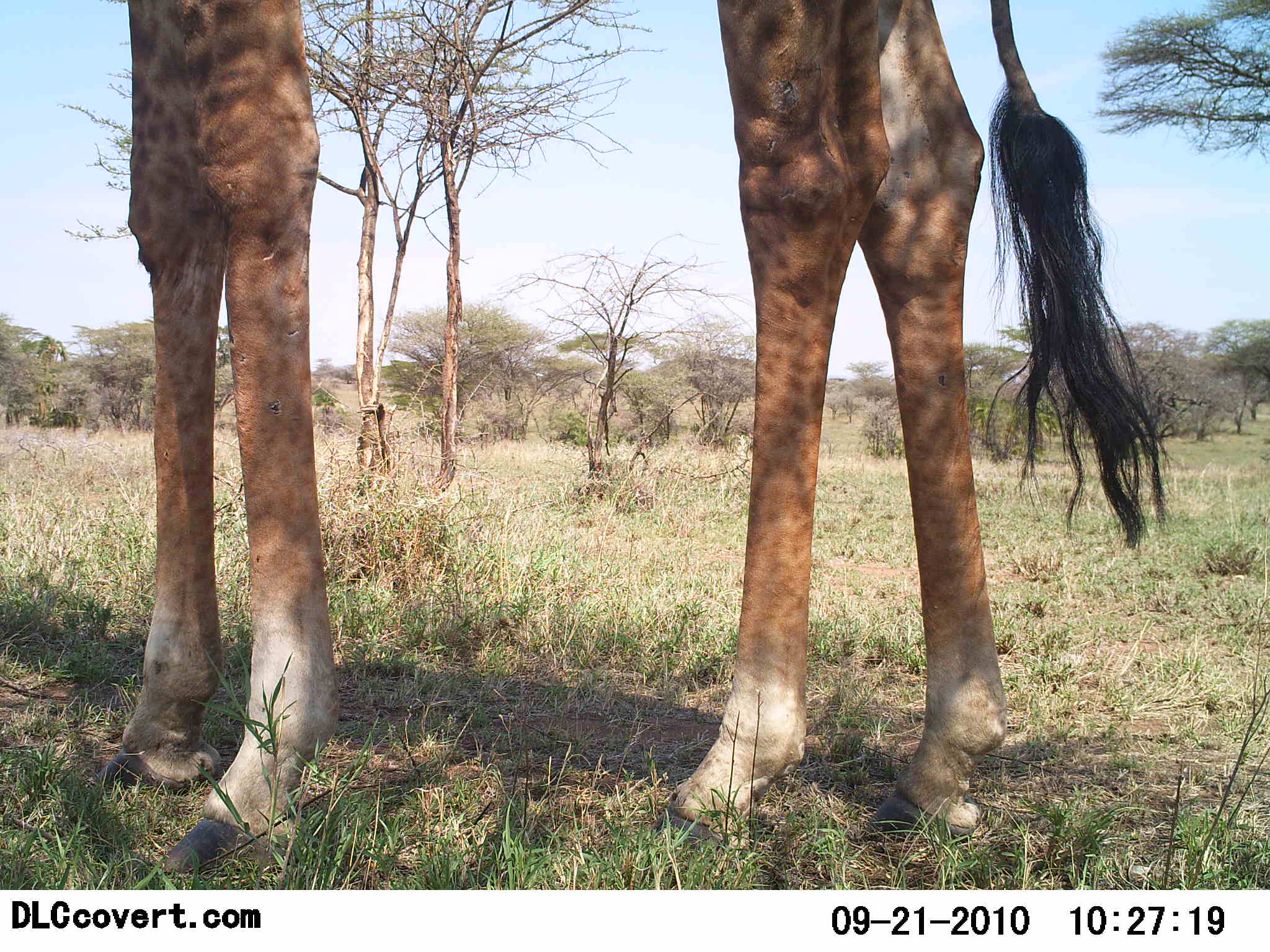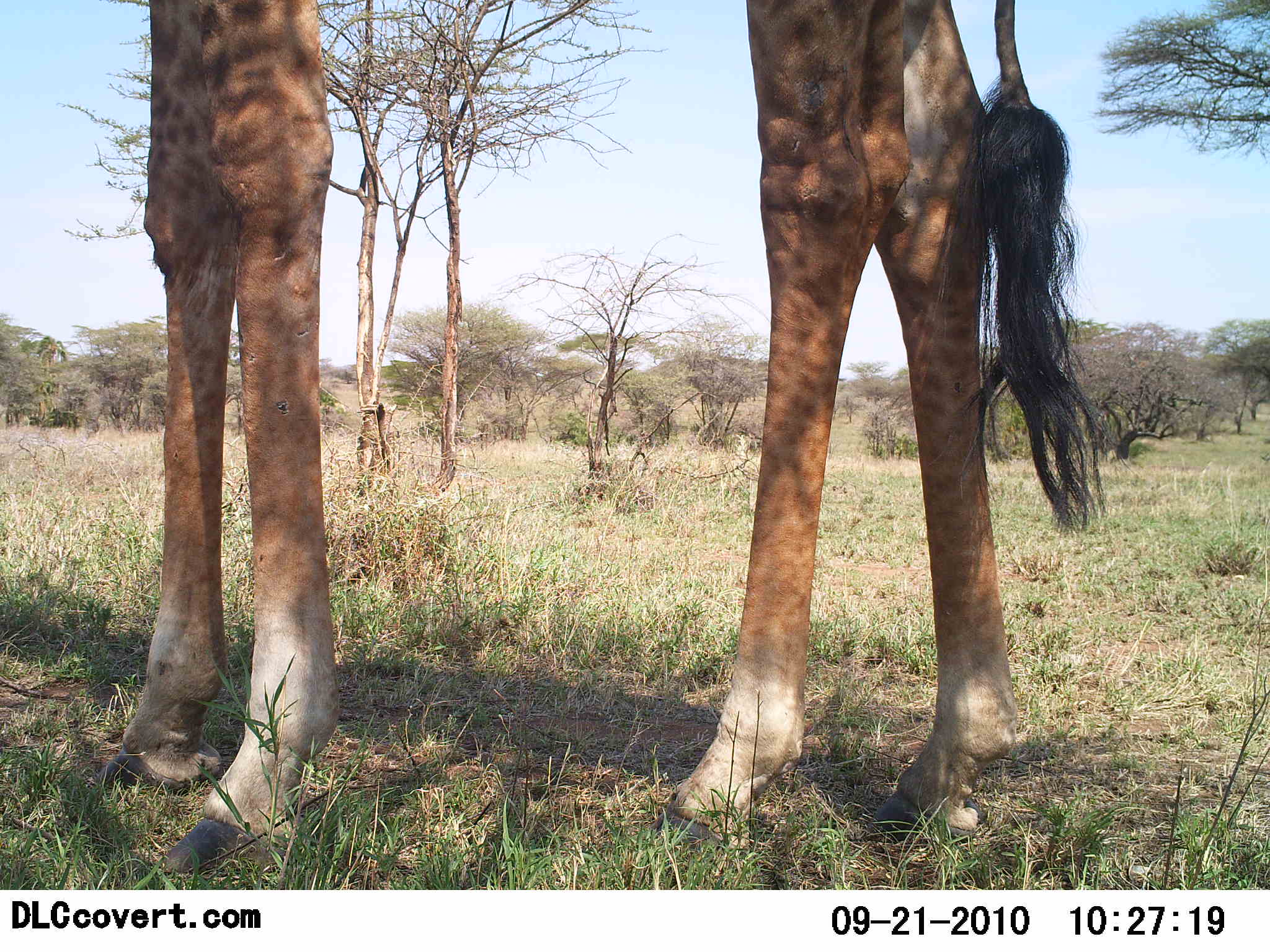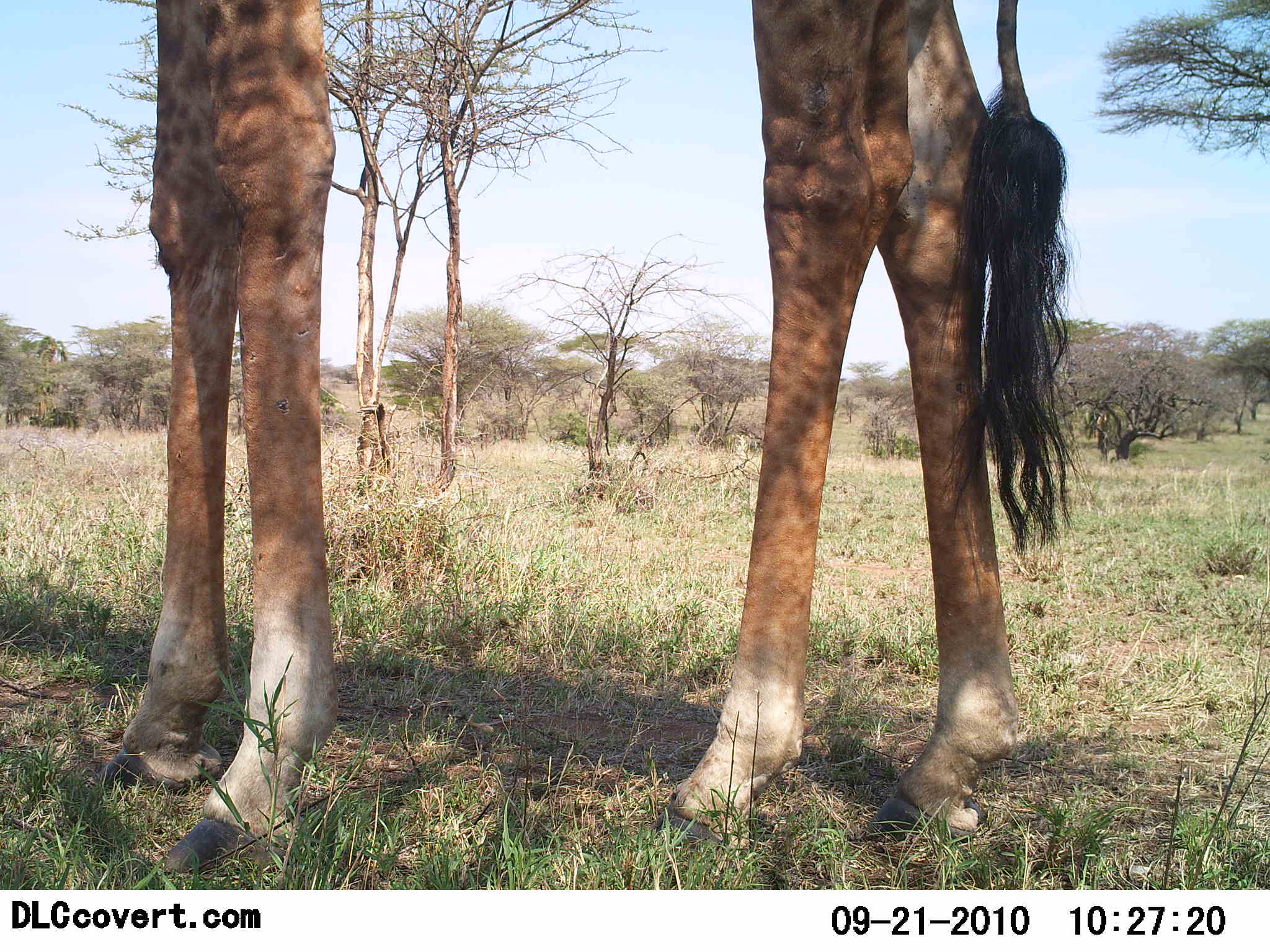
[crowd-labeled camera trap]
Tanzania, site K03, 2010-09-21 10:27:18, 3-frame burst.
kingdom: Animalia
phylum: Chordata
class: Mammalia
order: Artiodactyla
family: Giraffidae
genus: Giraffa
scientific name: Giraffa camelopardalis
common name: giraffe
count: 1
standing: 100%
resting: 0%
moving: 0%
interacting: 0%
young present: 0%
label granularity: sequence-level